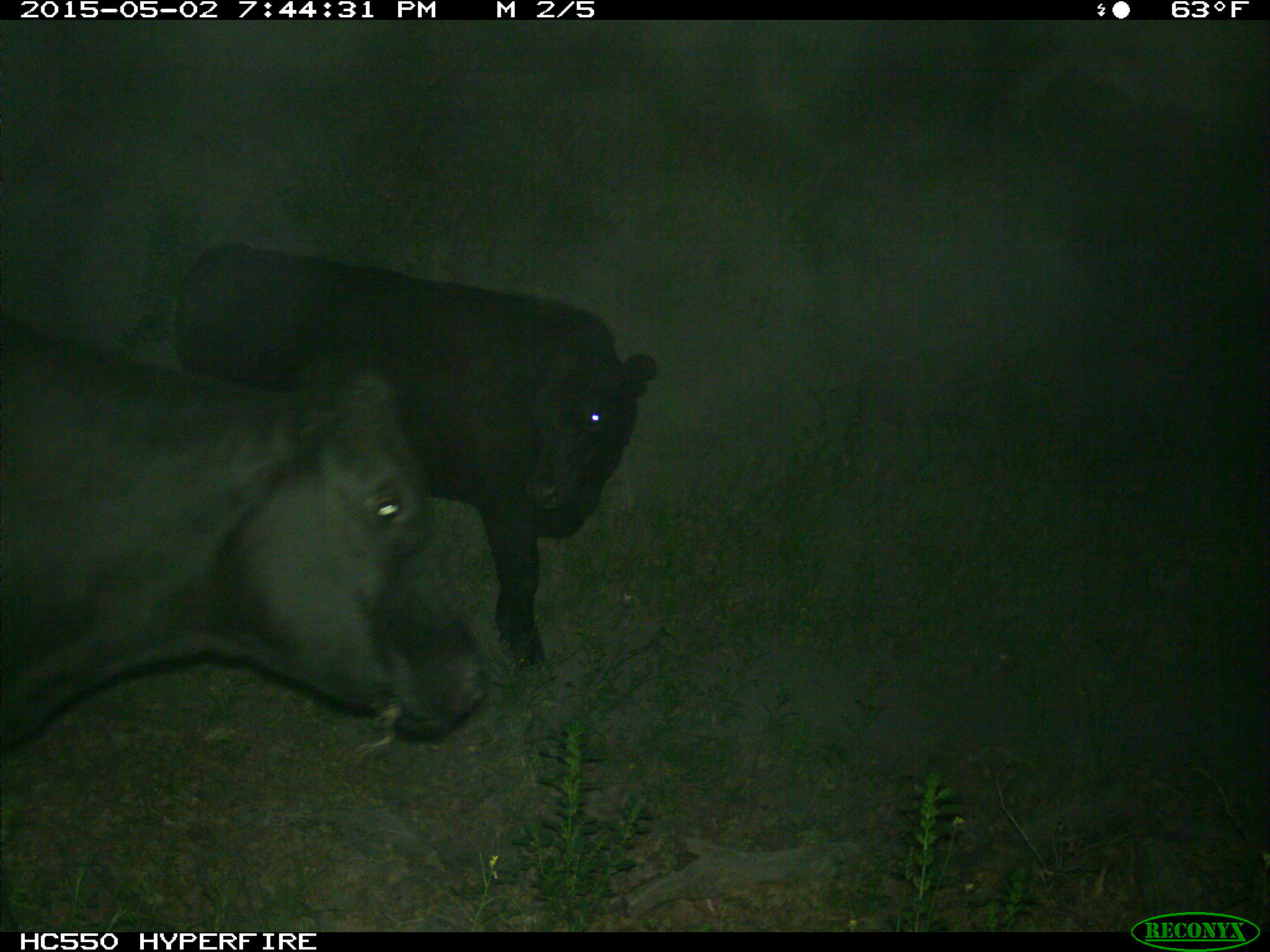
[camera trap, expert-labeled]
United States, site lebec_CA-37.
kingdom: Animalia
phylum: Chordata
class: Mammalia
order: Artiodactyla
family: Bovidae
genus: Bos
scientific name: Bos taurus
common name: domestic cow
Bos taurus (domestic cow).